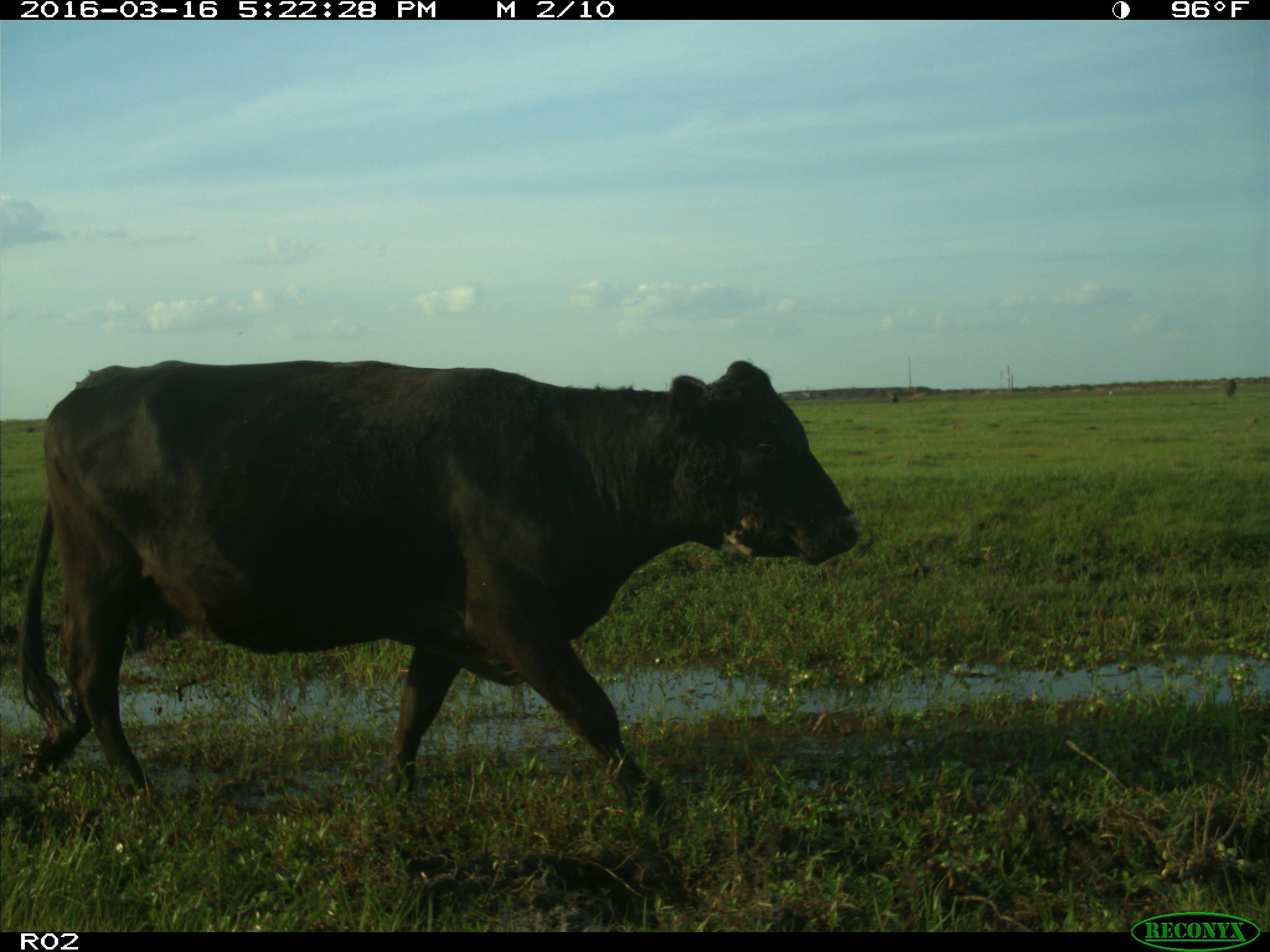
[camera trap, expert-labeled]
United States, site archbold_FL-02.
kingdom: Animalia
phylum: Chordata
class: Mammalia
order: Artiodactyla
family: Bovidae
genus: Bos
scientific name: Bos taurus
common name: domestic cow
Bos taurus (domestic cow).